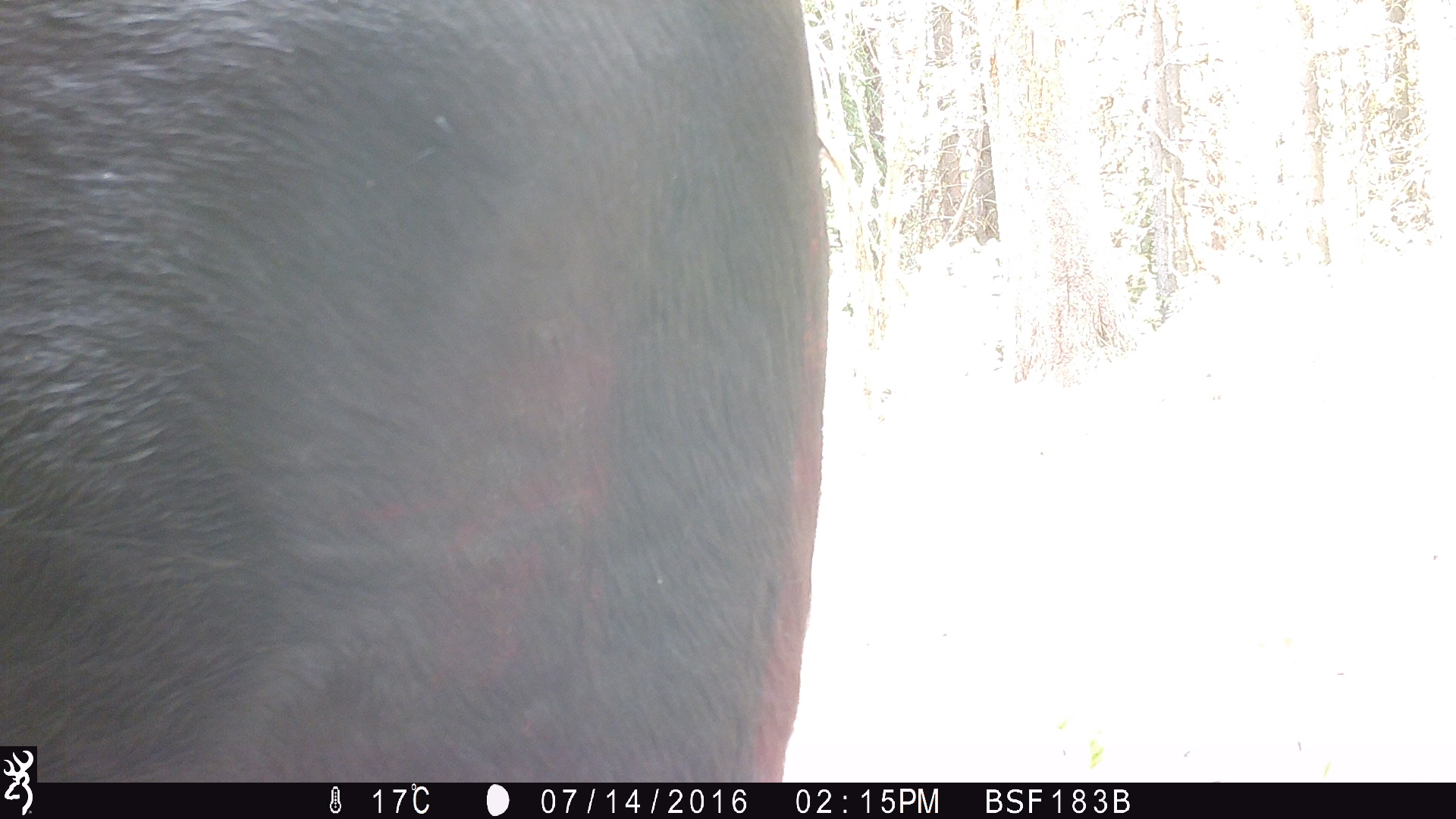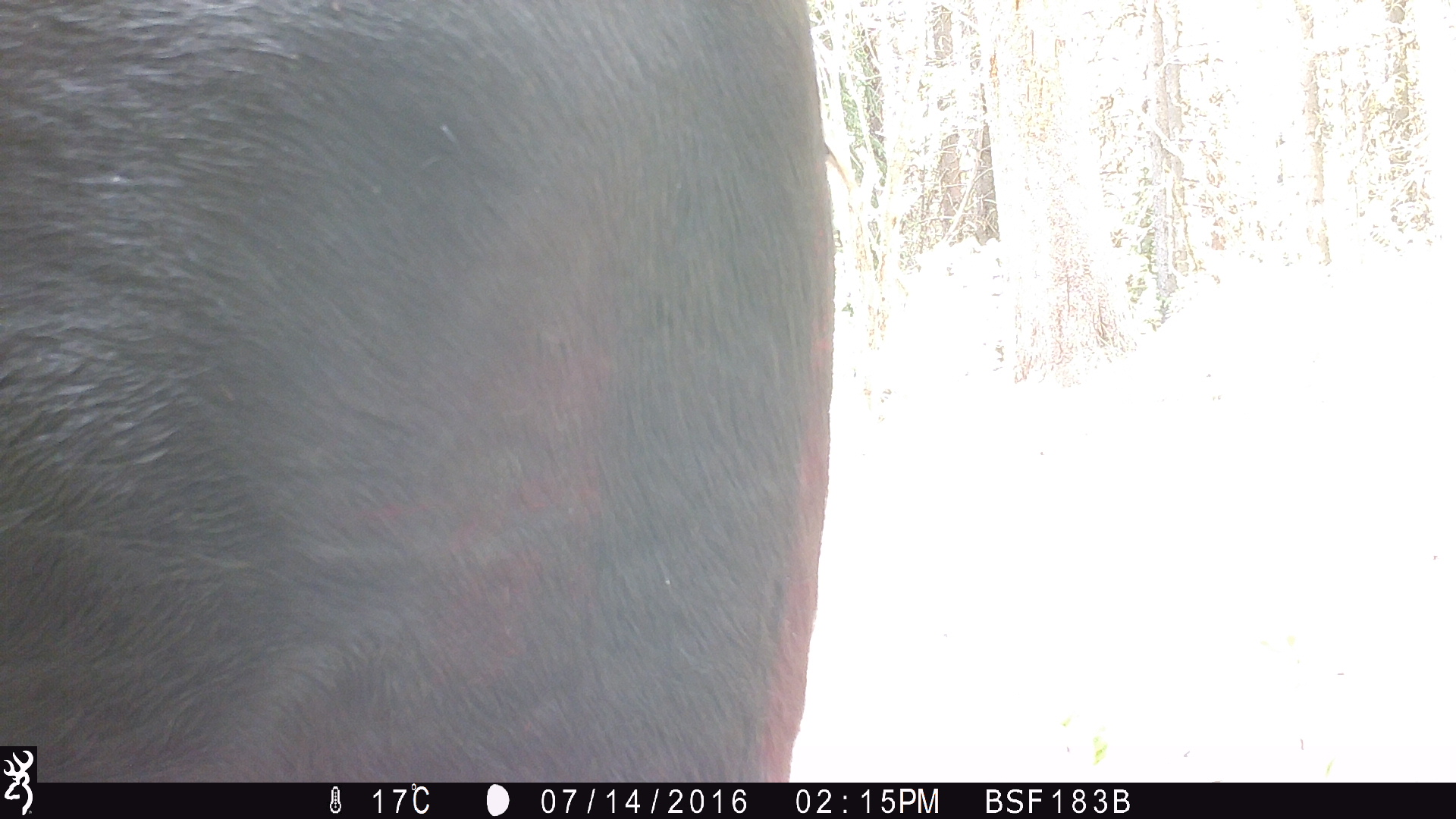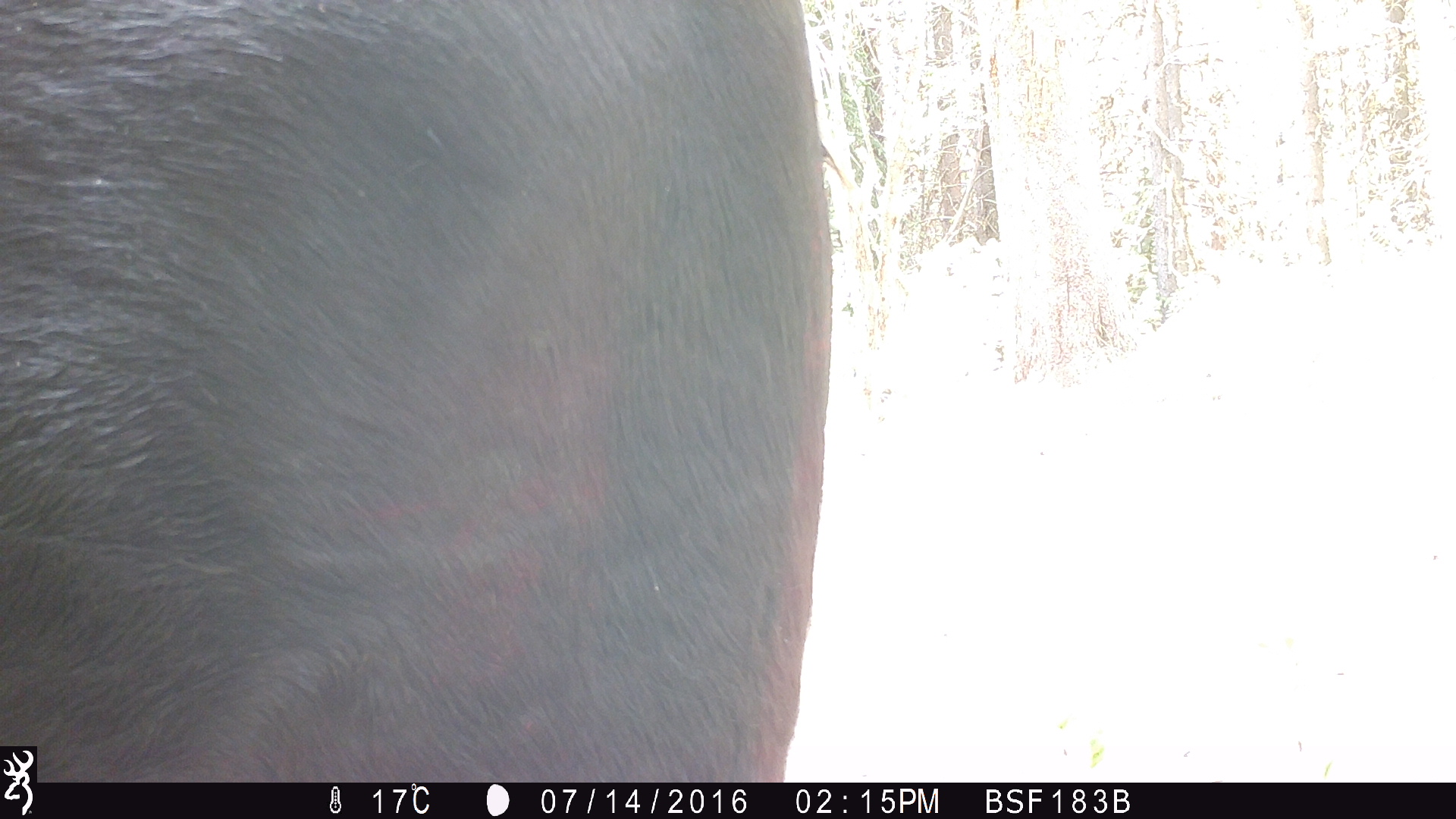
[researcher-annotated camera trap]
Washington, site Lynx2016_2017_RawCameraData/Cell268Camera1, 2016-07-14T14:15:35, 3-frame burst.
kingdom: Animalia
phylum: Chordata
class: Mammalia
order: Artiodactyla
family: Bovidae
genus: Bos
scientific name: Bos taurus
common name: domestic cattle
Domestic cattle (Bos taurus). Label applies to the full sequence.